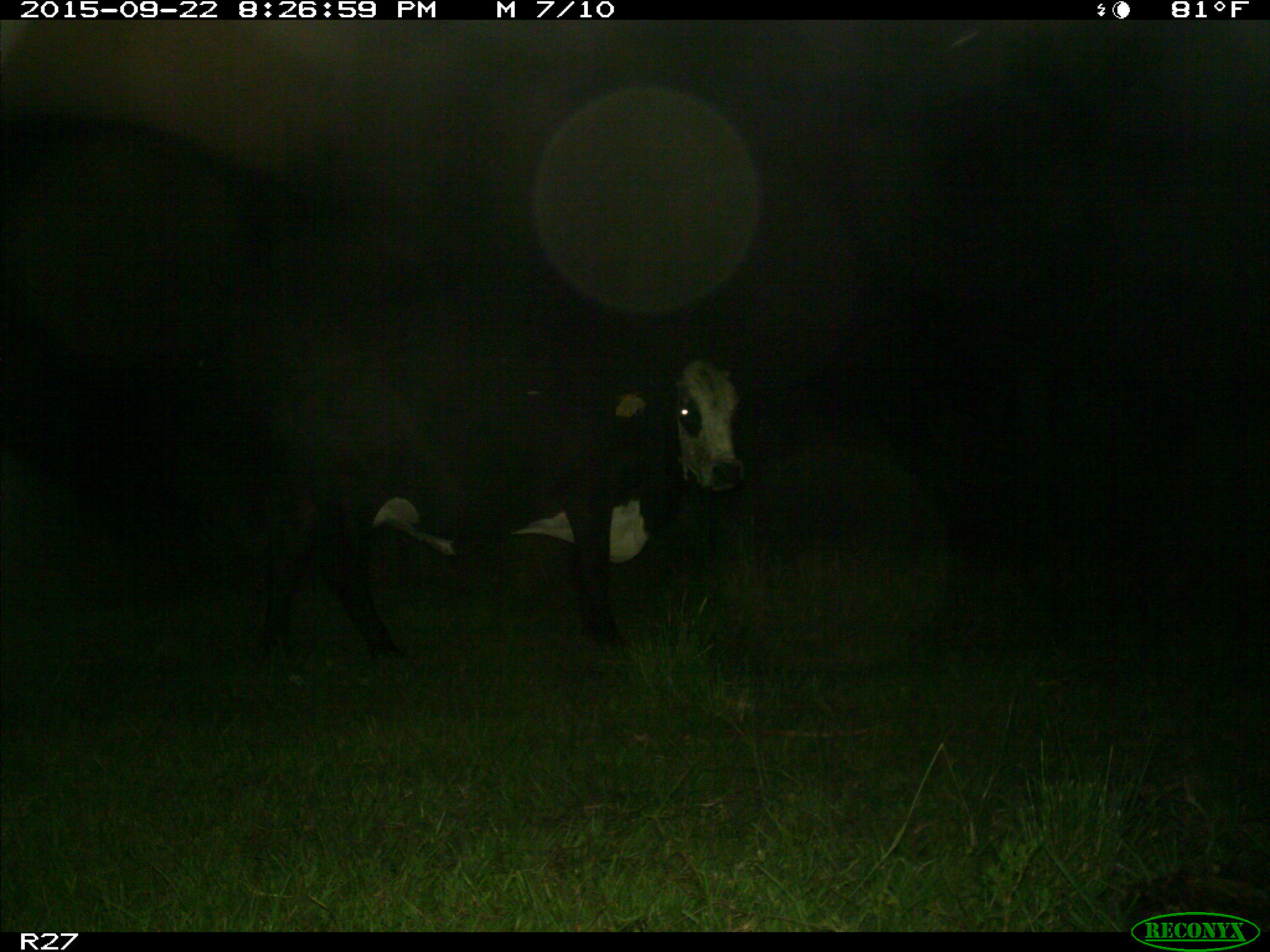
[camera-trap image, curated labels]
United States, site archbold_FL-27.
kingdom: Animalia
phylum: Chordata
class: Mammalia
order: Artiodactyla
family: Bovidae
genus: Bos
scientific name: Bos taurus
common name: domestic cow